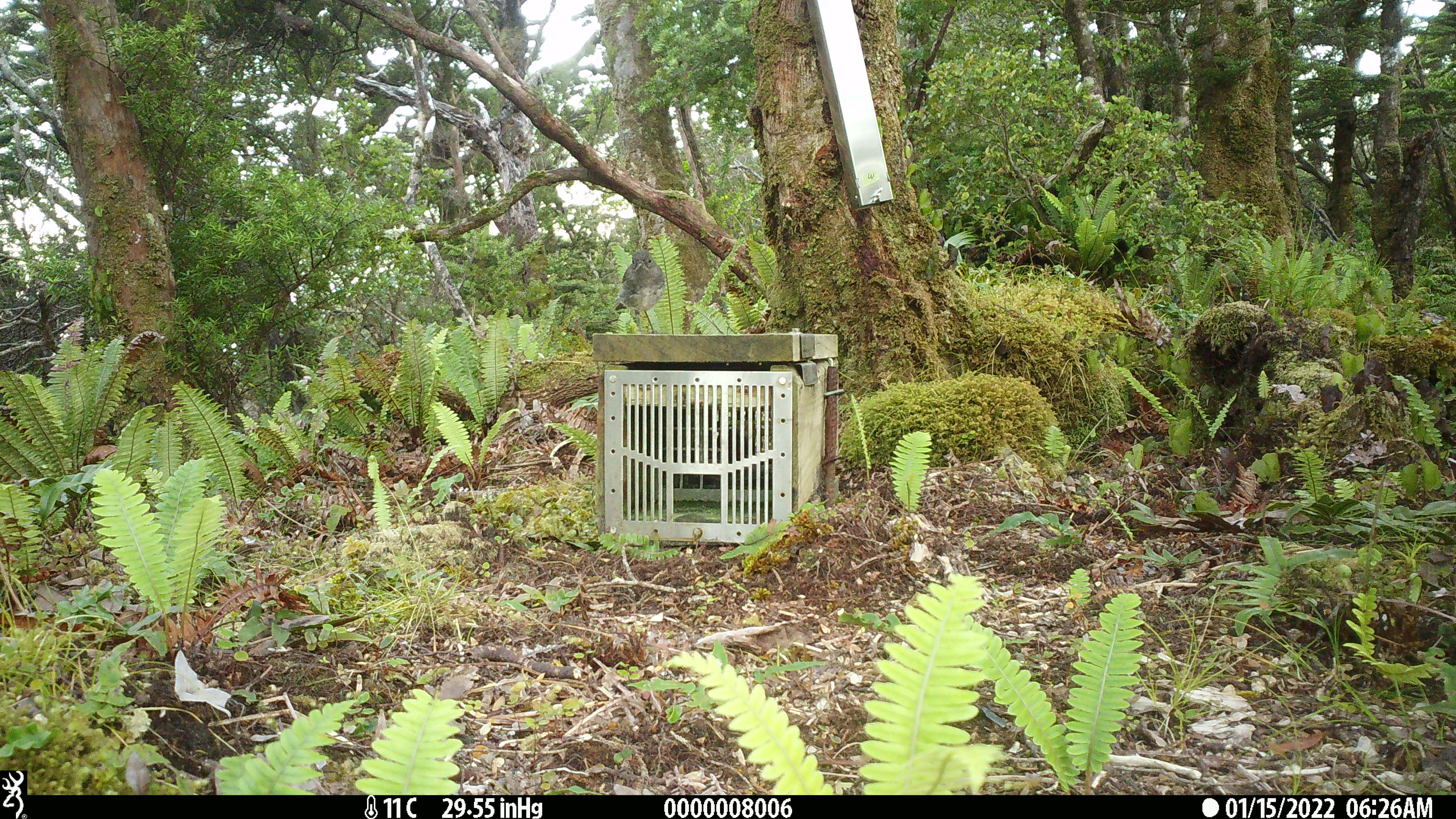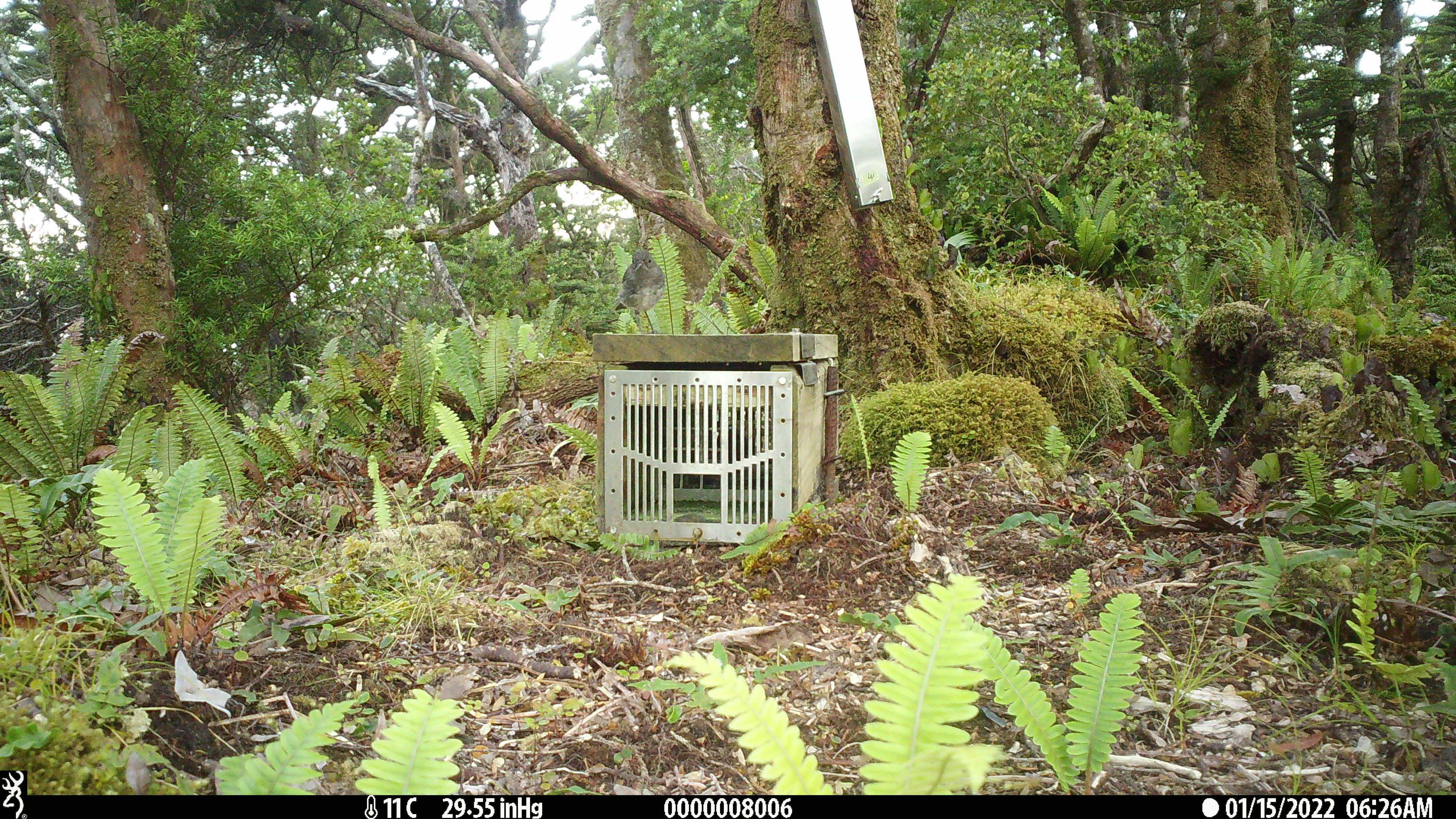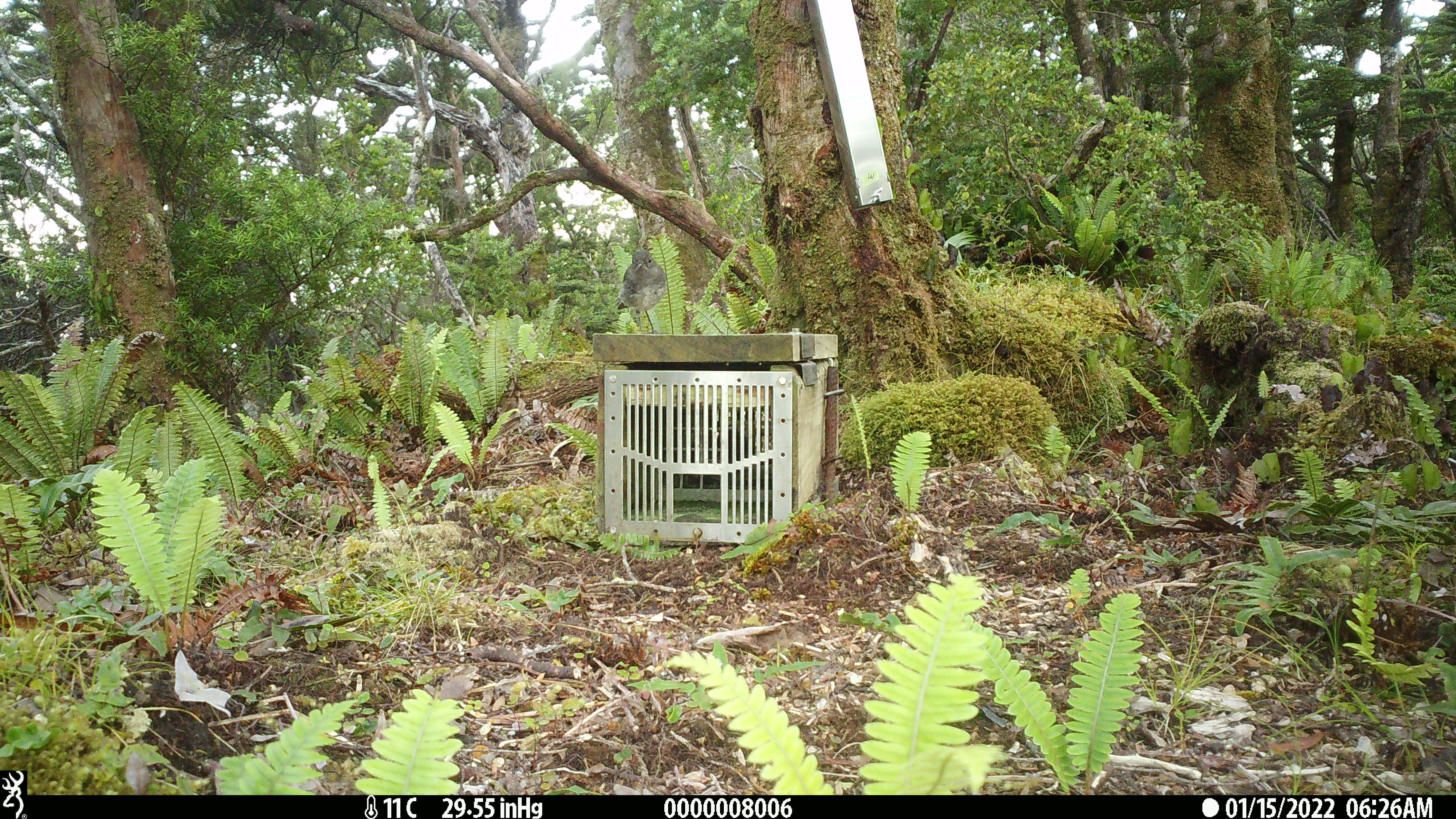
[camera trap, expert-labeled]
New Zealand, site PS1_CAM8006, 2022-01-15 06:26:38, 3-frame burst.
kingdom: Animalia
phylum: Chordata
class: Aves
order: Passeriformes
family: Petroicidae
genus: Petroica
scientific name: Petroica australis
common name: new zealand robin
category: robin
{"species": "robin (new zealand robin) (Petroica australis)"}